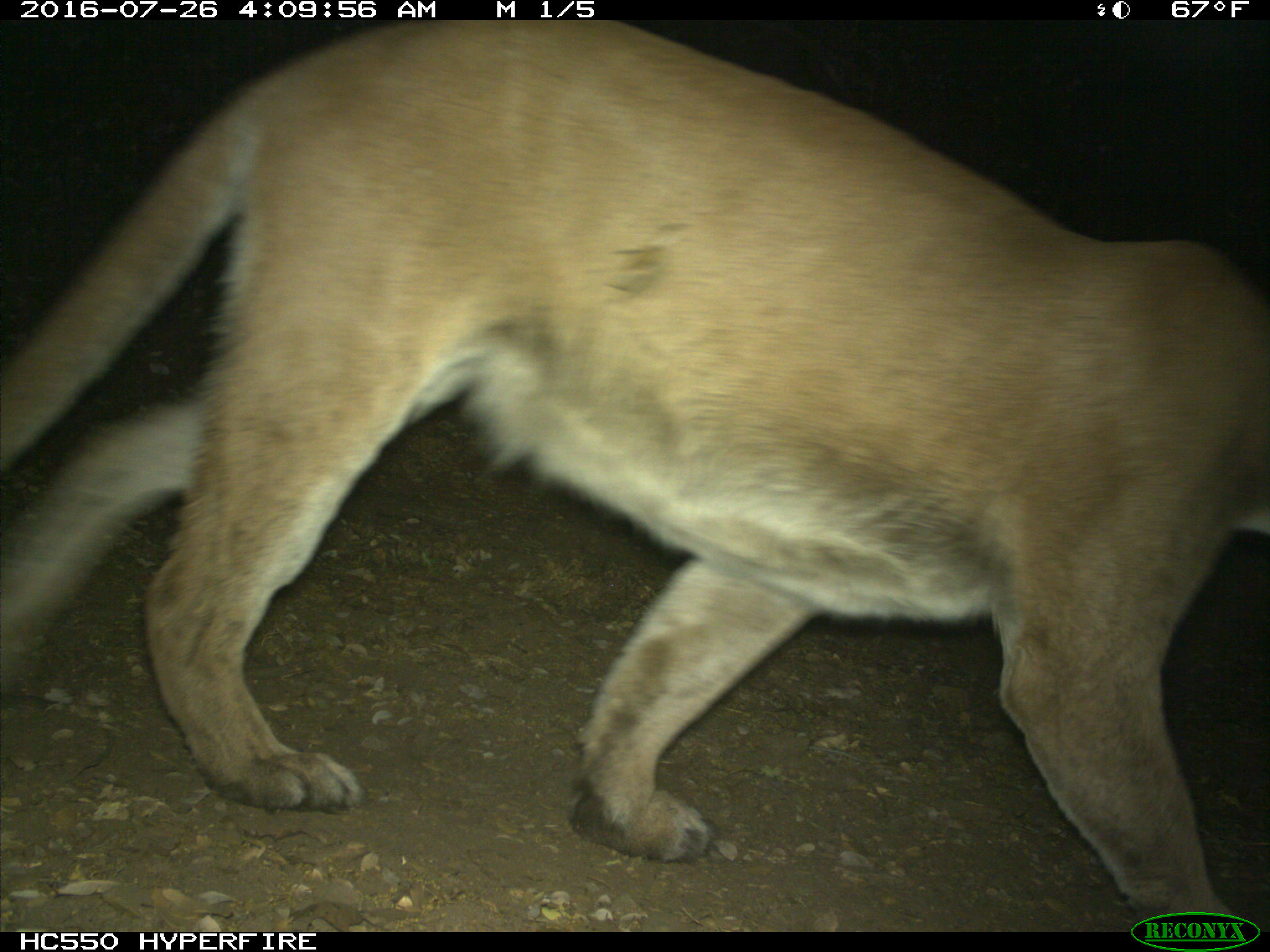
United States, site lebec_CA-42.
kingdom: Animalia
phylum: Chordata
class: Mammalia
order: Carnivora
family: Felidae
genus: Puma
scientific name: Puma concolor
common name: mountain lion